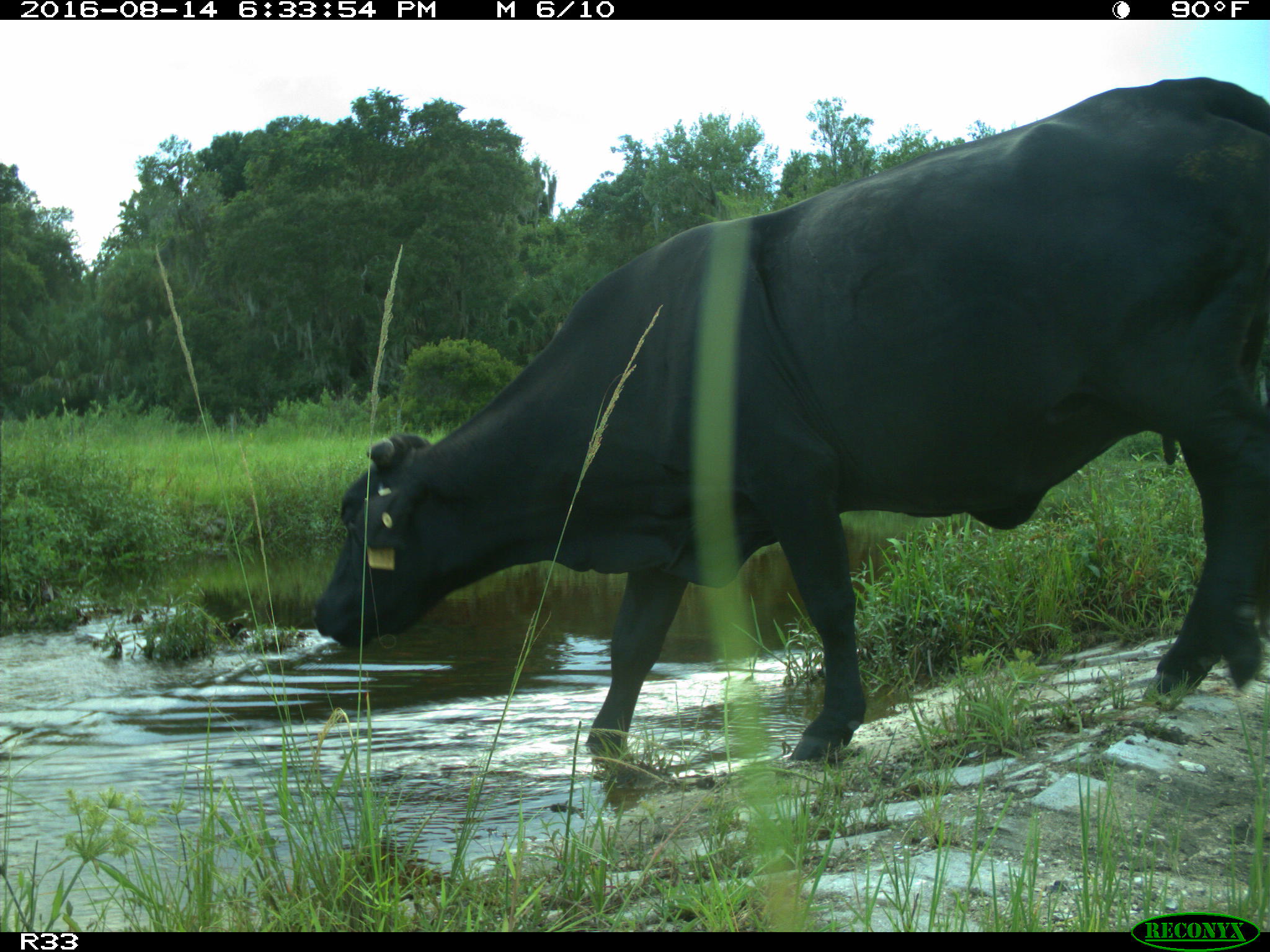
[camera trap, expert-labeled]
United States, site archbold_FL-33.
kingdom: Animalia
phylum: Chordata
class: Mammalia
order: Artiodactyla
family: Bovidae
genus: Bos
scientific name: Bos taurus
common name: domestic cow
Bos taurus (domestic cow).